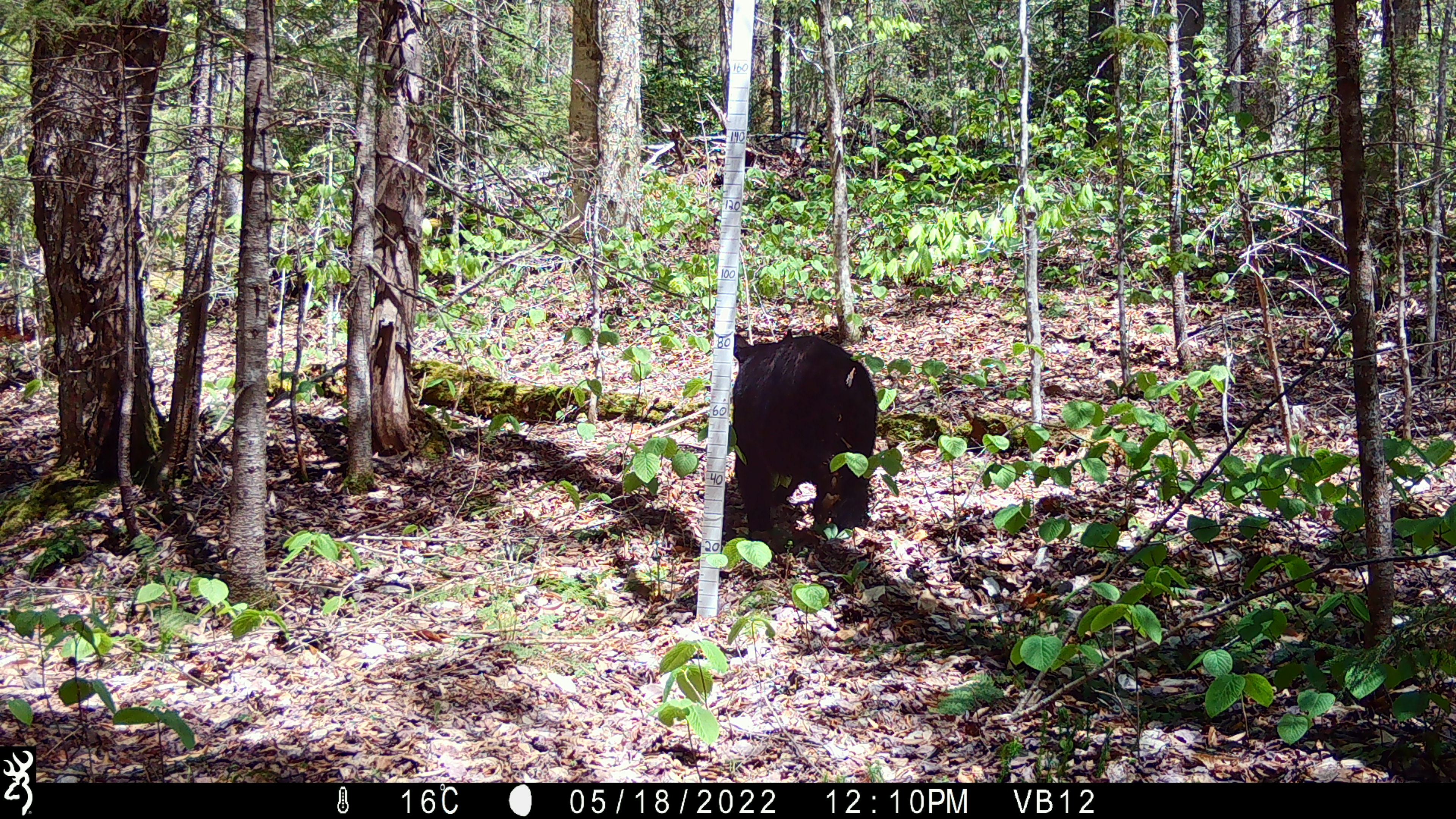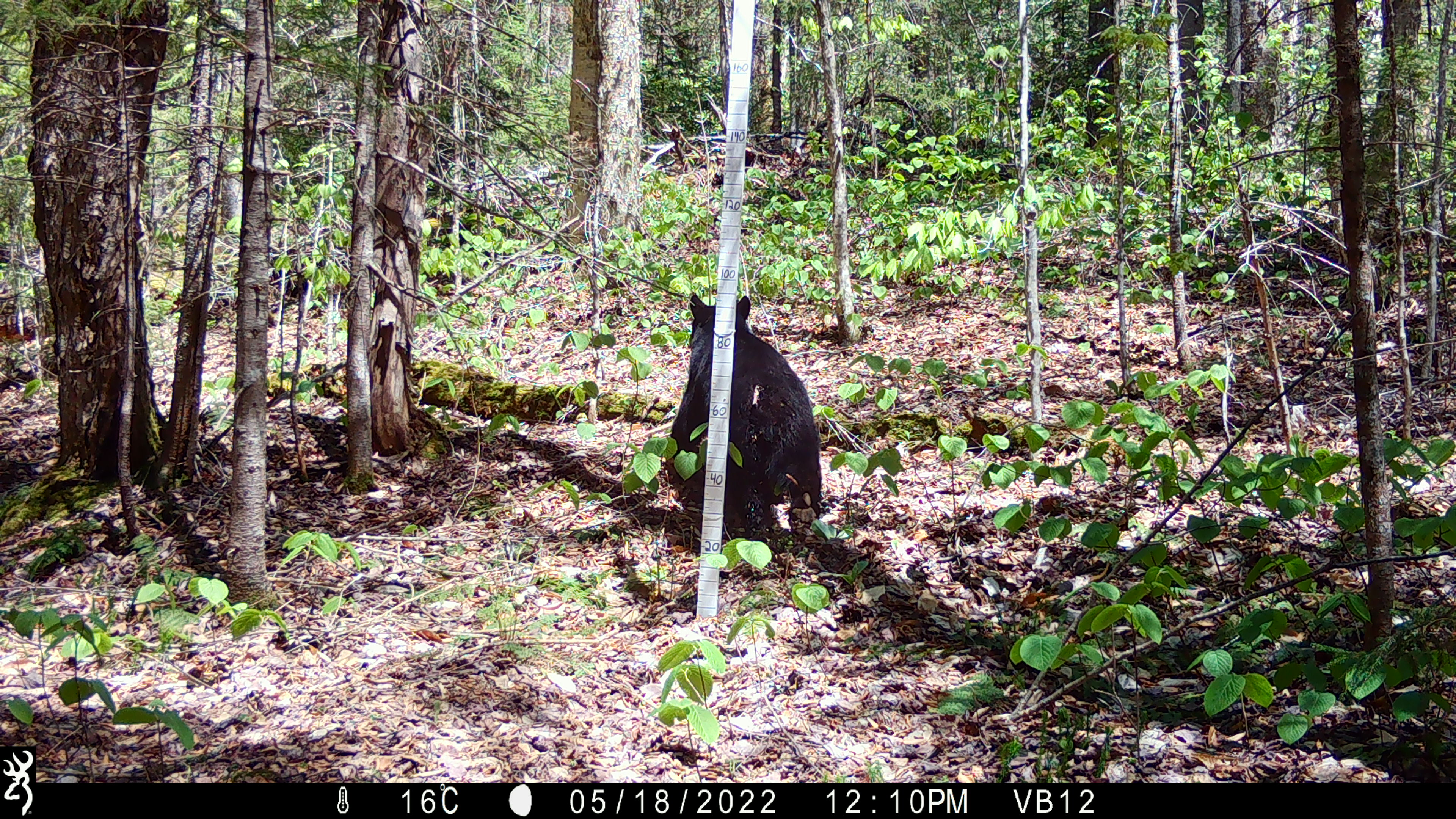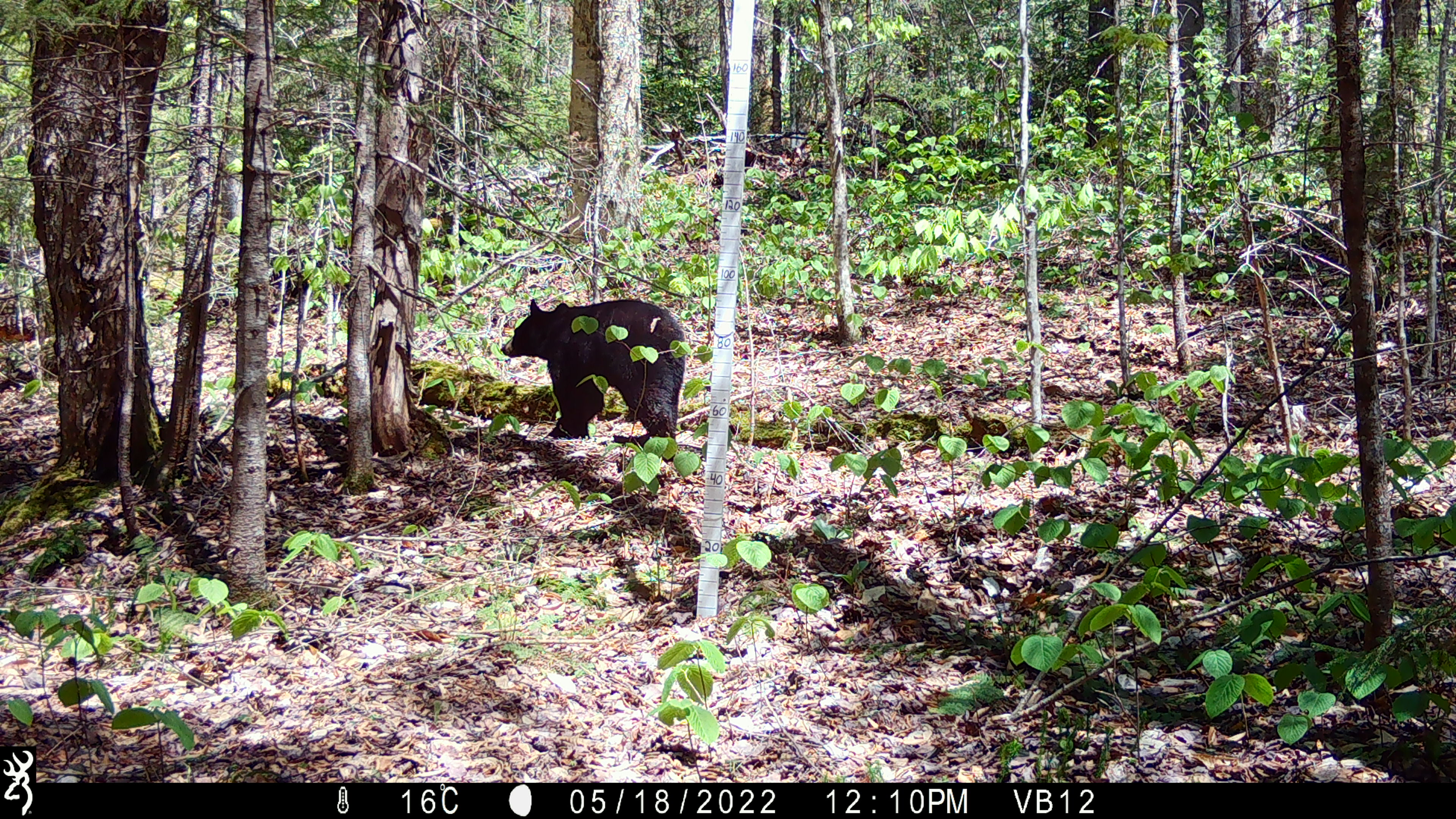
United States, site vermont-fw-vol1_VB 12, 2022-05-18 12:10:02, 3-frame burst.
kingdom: Animalia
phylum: Chordata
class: Mammalia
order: Carnivora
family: Ursidae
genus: Ursus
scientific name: Ursus americanus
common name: black bear